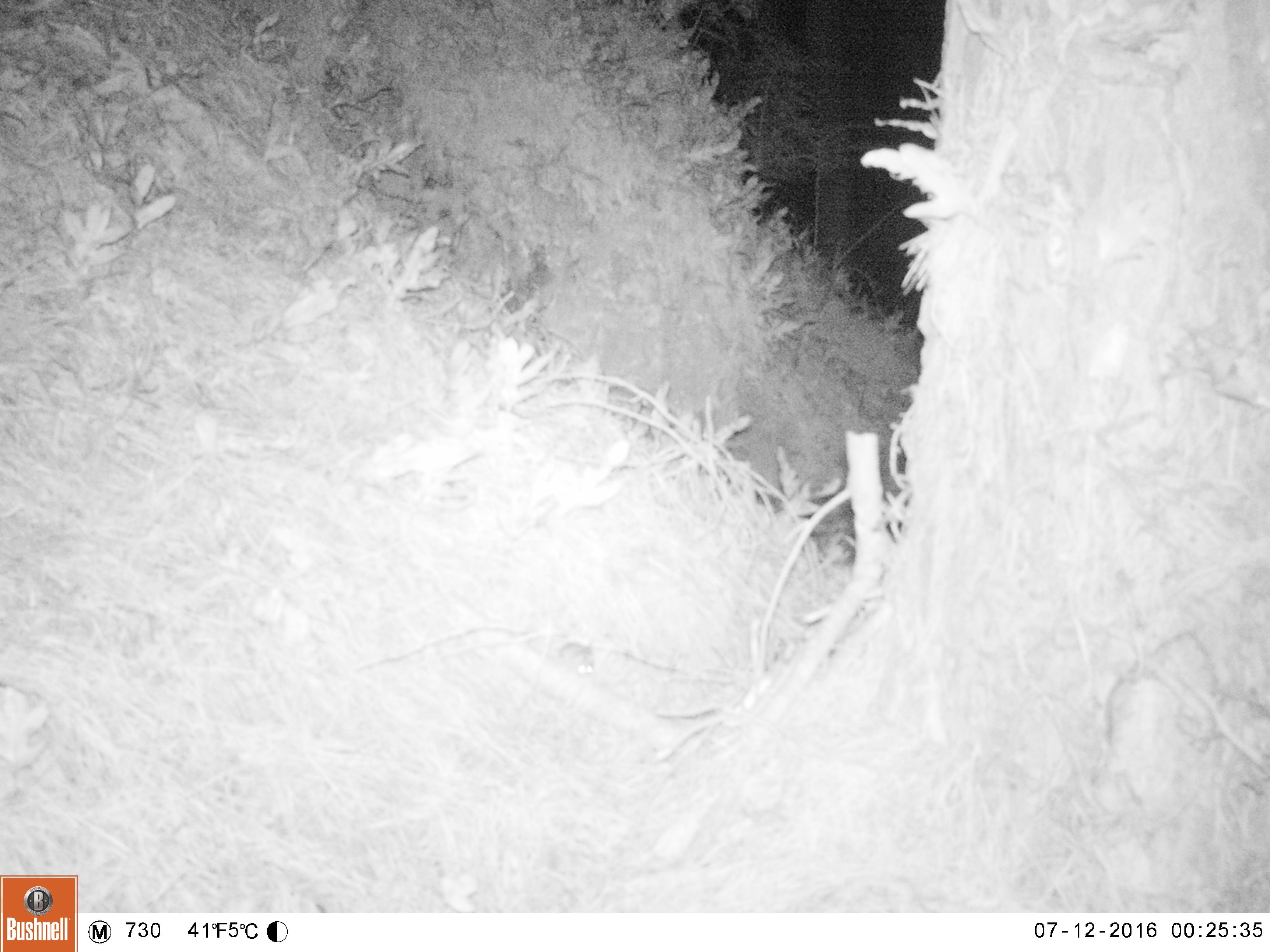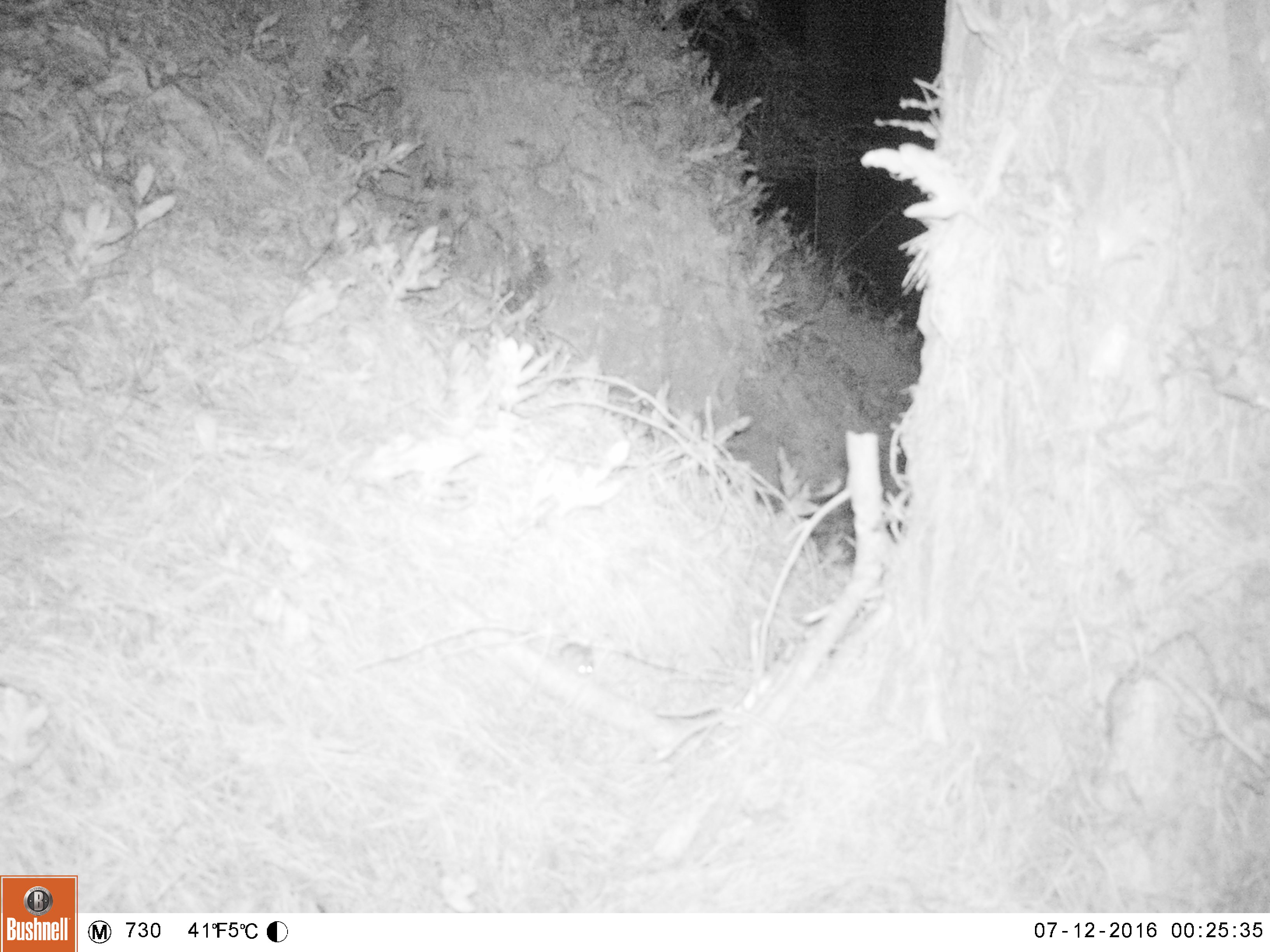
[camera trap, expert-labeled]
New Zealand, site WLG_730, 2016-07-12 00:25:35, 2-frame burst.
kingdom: Animalia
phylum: Chordata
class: Mammalia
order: Rodentia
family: Muridae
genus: Mus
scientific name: Mus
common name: mouse